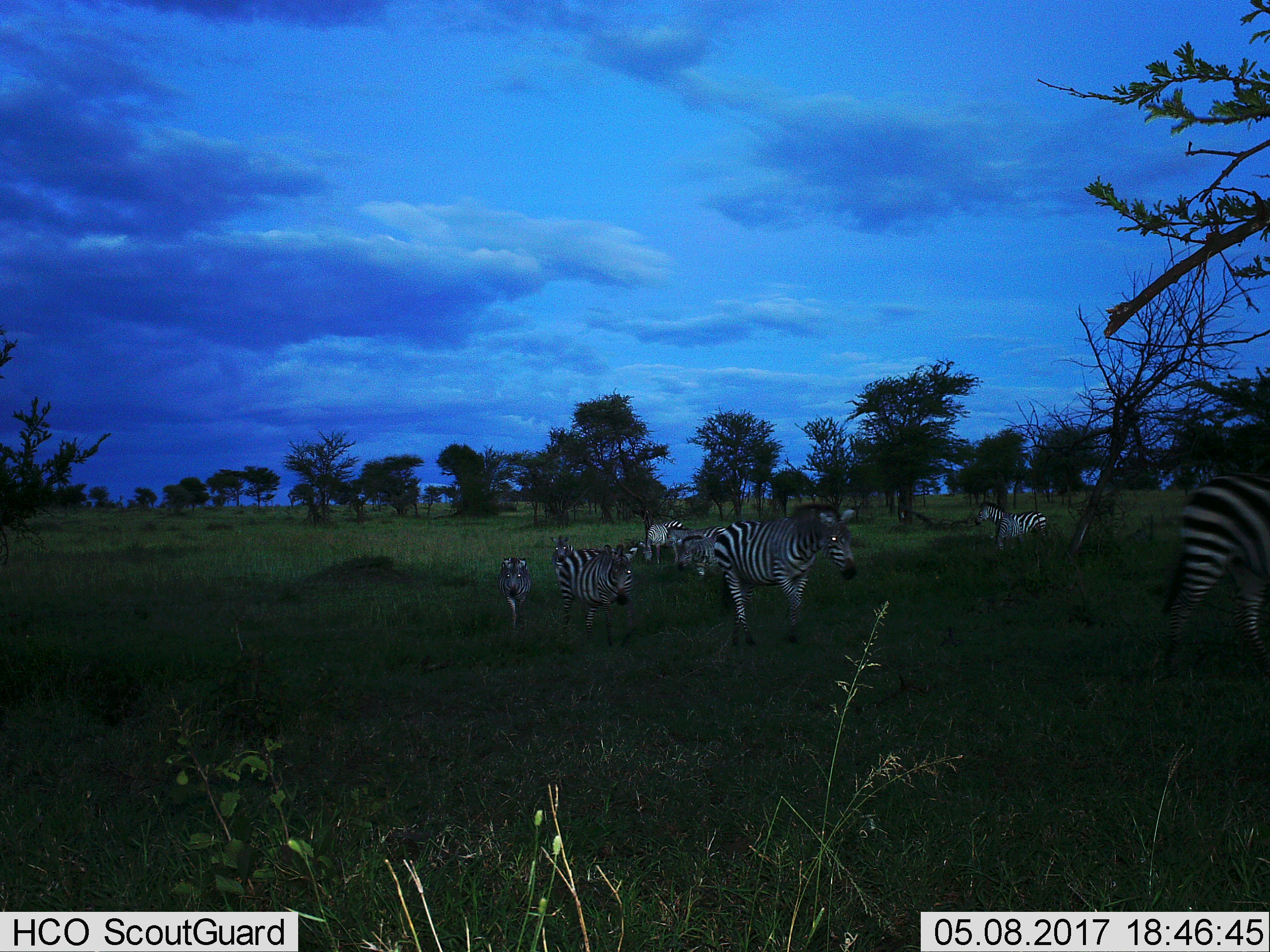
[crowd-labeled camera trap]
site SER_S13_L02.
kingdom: Animalia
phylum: Chordata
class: Mammalia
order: Perissodactyla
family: Equidae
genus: Equus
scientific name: Equus quagga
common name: plains zebra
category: zebraplains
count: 9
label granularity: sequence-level